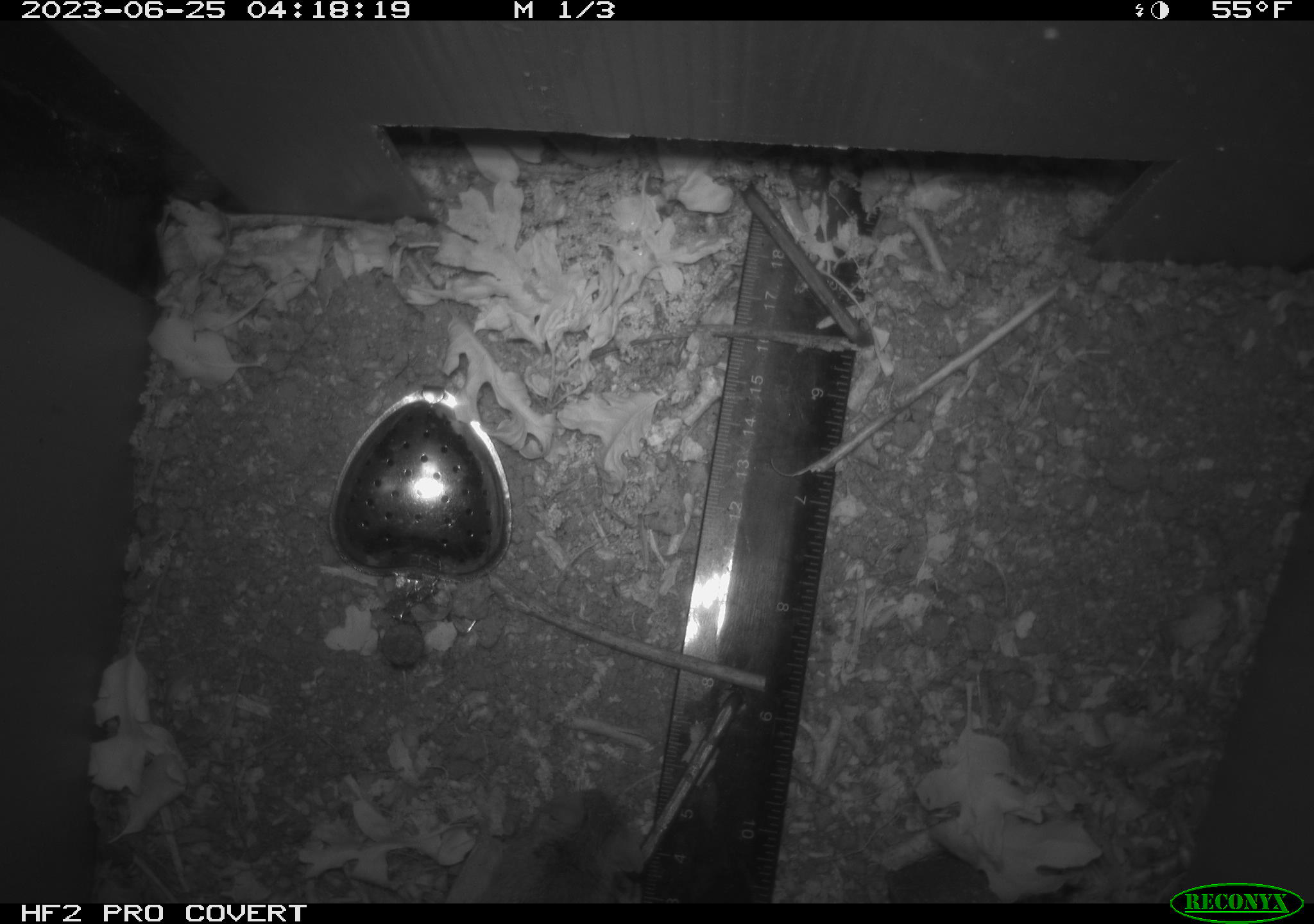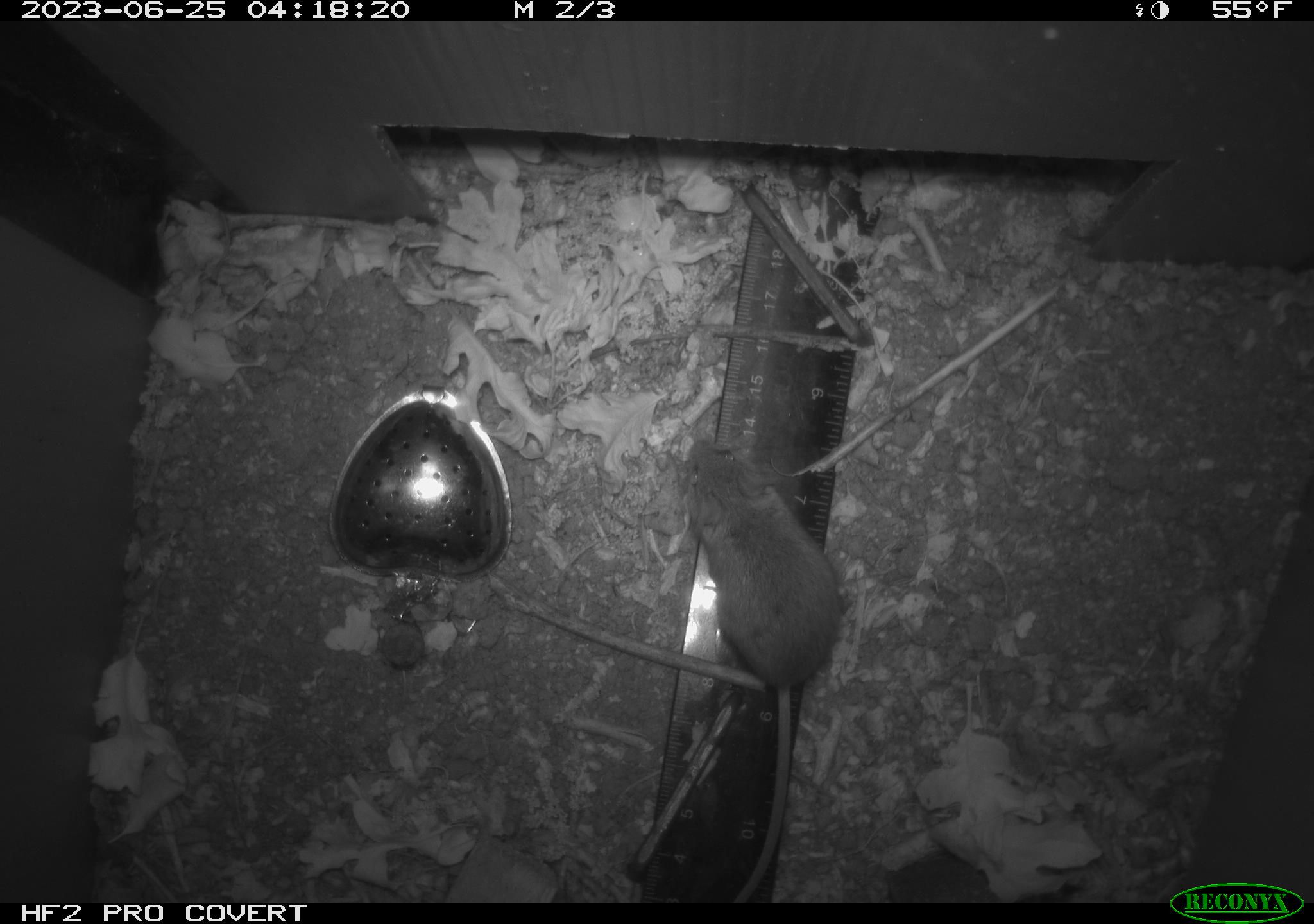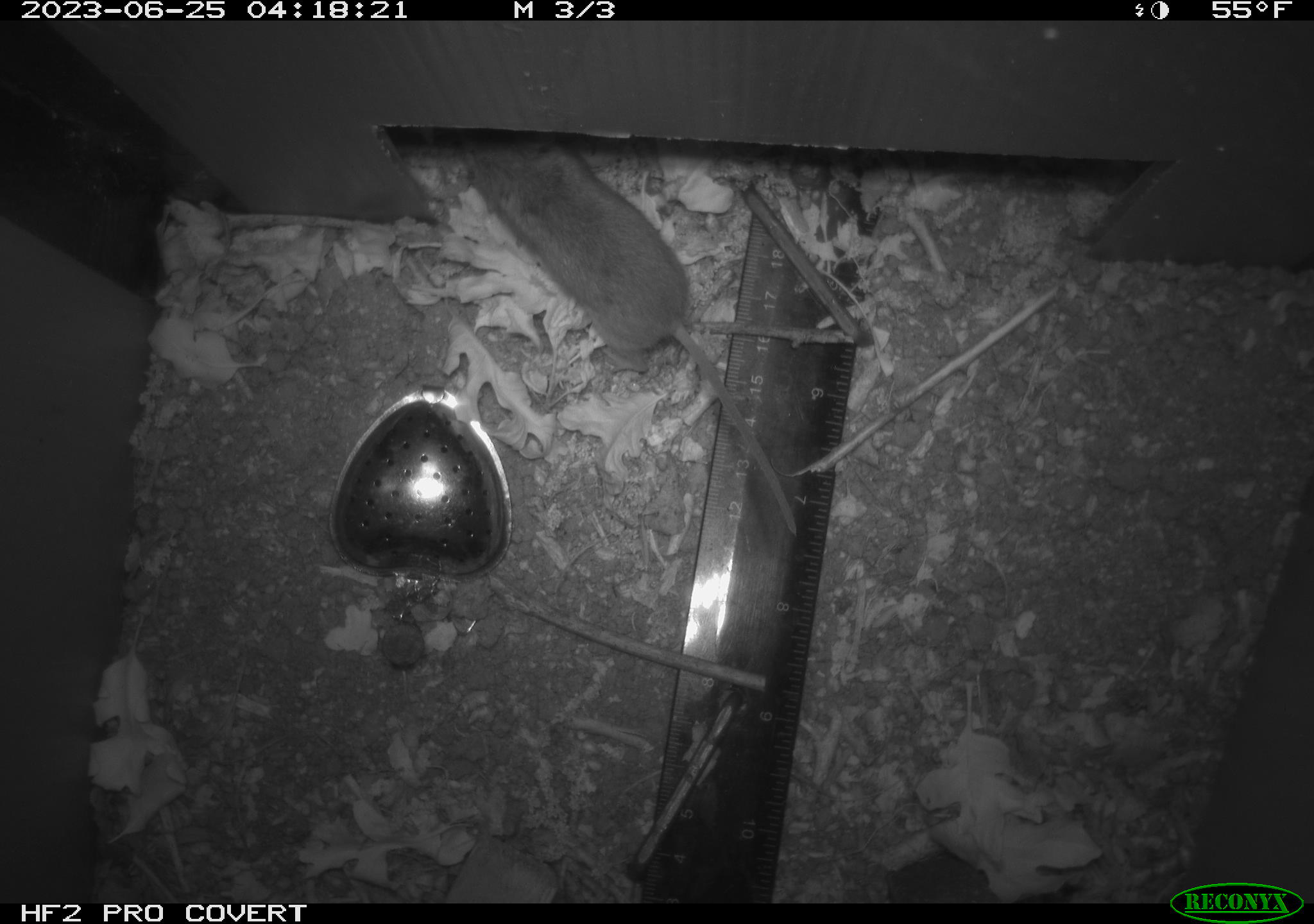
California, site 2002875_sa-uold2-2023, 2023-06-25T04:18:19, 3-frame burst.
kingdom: Animalia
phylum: Chordata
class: Mammalia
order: Rodentia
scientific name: Rodentia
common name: mouse species